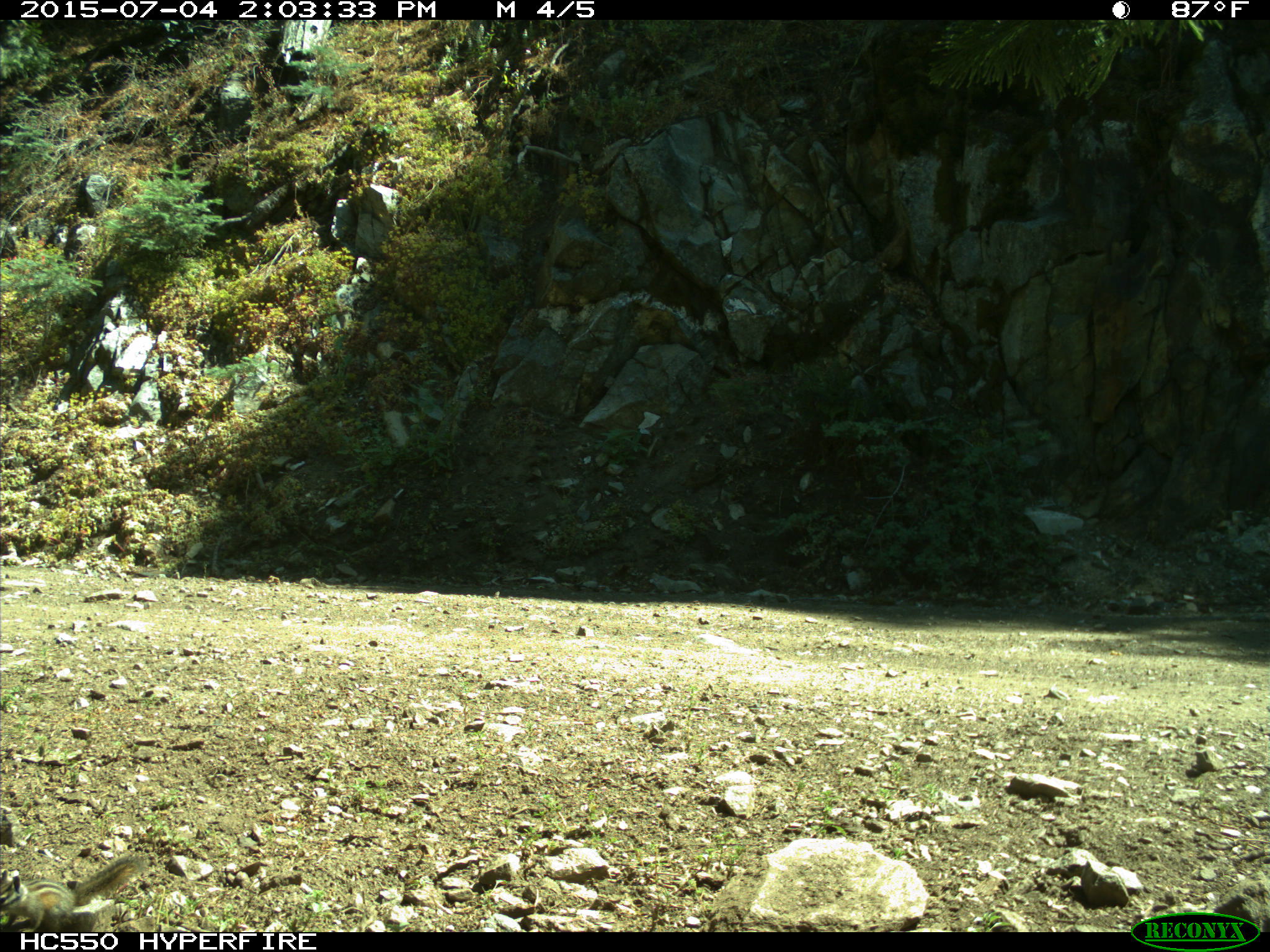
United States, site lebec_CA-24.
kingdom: Animalia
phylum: Chordata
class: Mammalia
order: Rodentia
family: Sciuridae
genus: Tamias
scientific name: Tamias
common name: chipmunk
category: unidentified chipmunk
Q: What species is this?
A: Unidentified chipmunk (chipmunk) (Tamias).